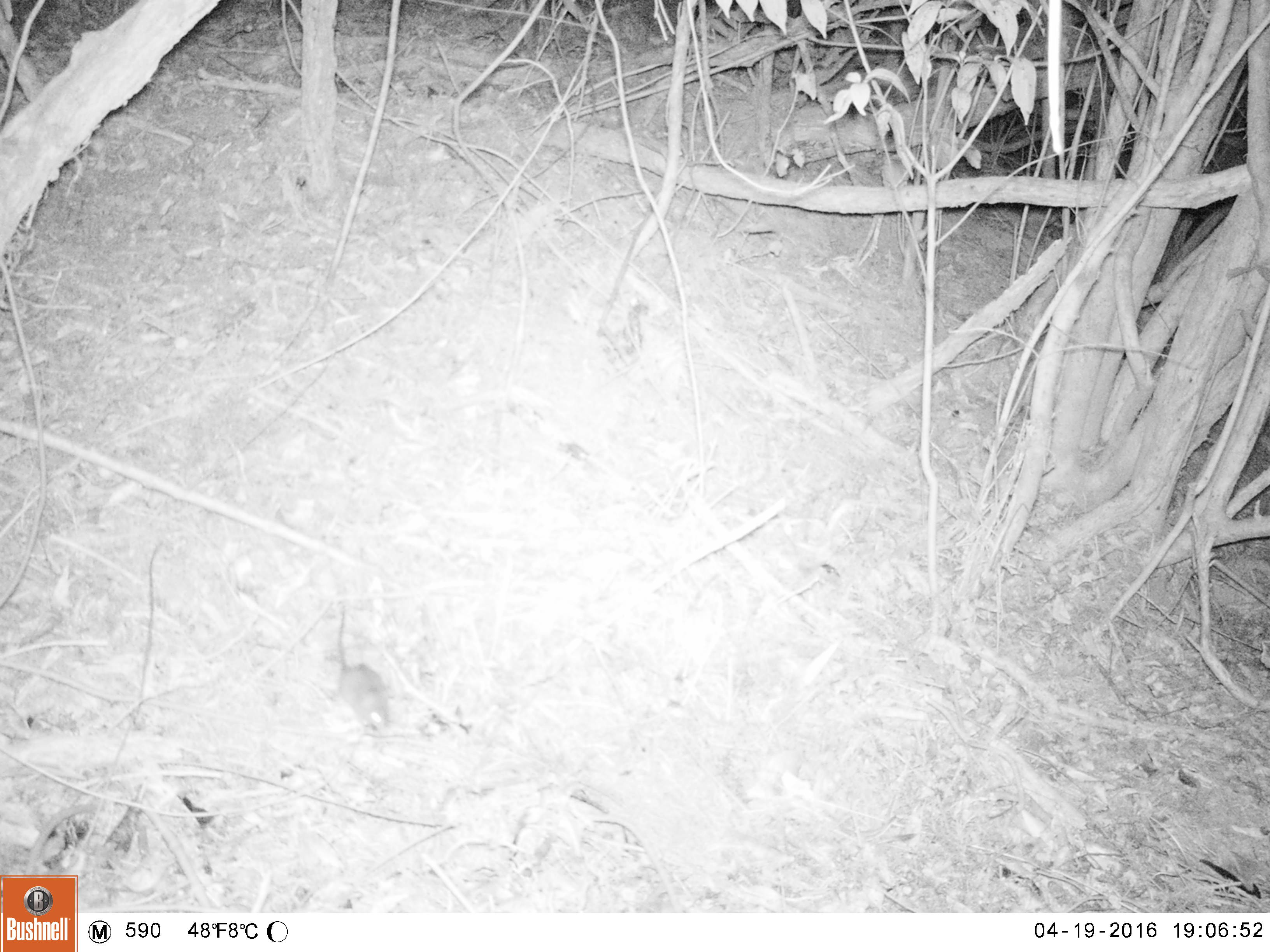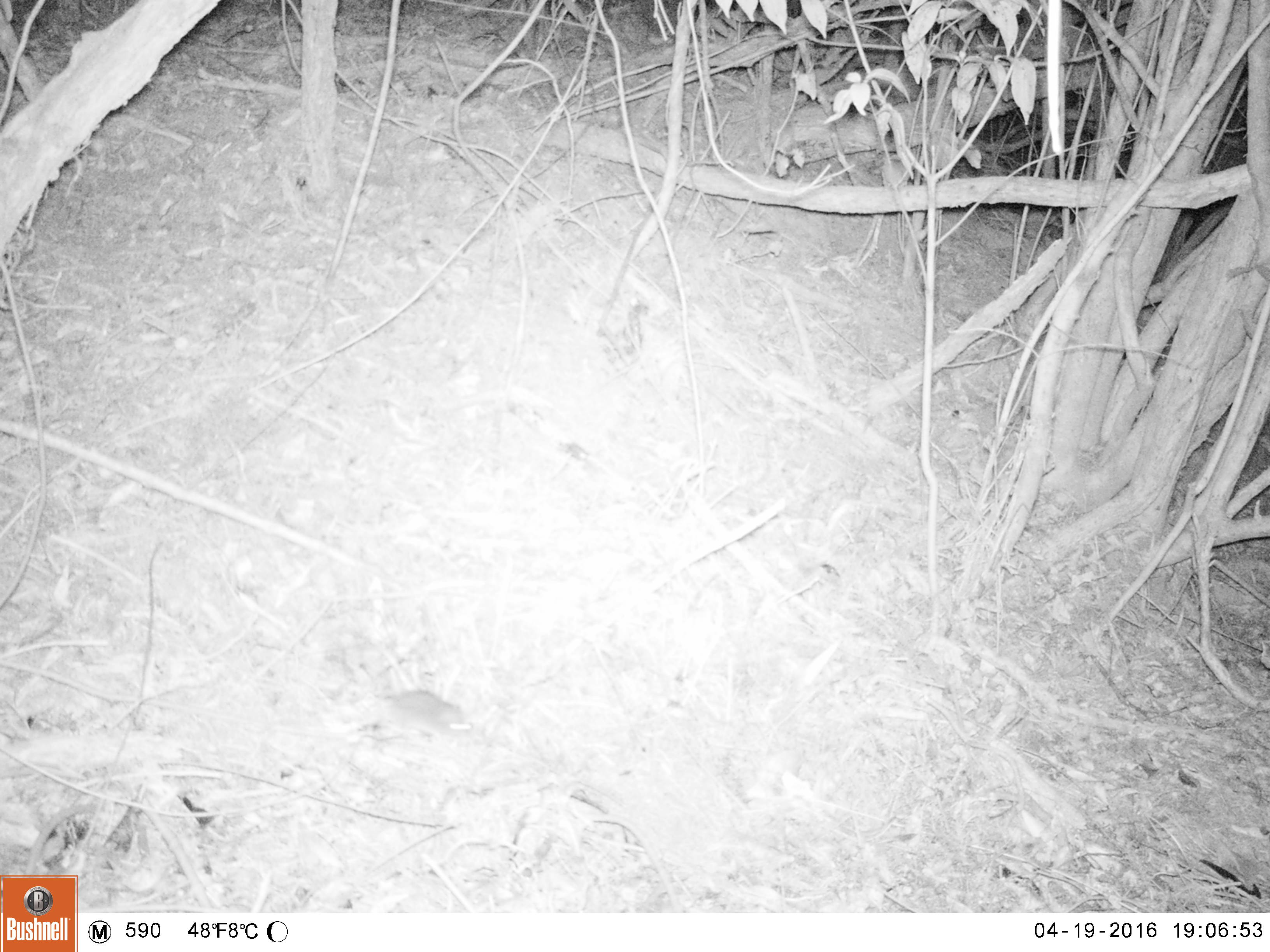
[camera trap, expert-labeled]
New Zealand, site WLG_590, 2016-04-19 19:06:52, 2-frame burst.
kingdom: Animalia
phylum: Chordata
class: Mammalia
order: Rodentia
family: Muridae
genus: Mus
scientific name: Mus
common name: mouse